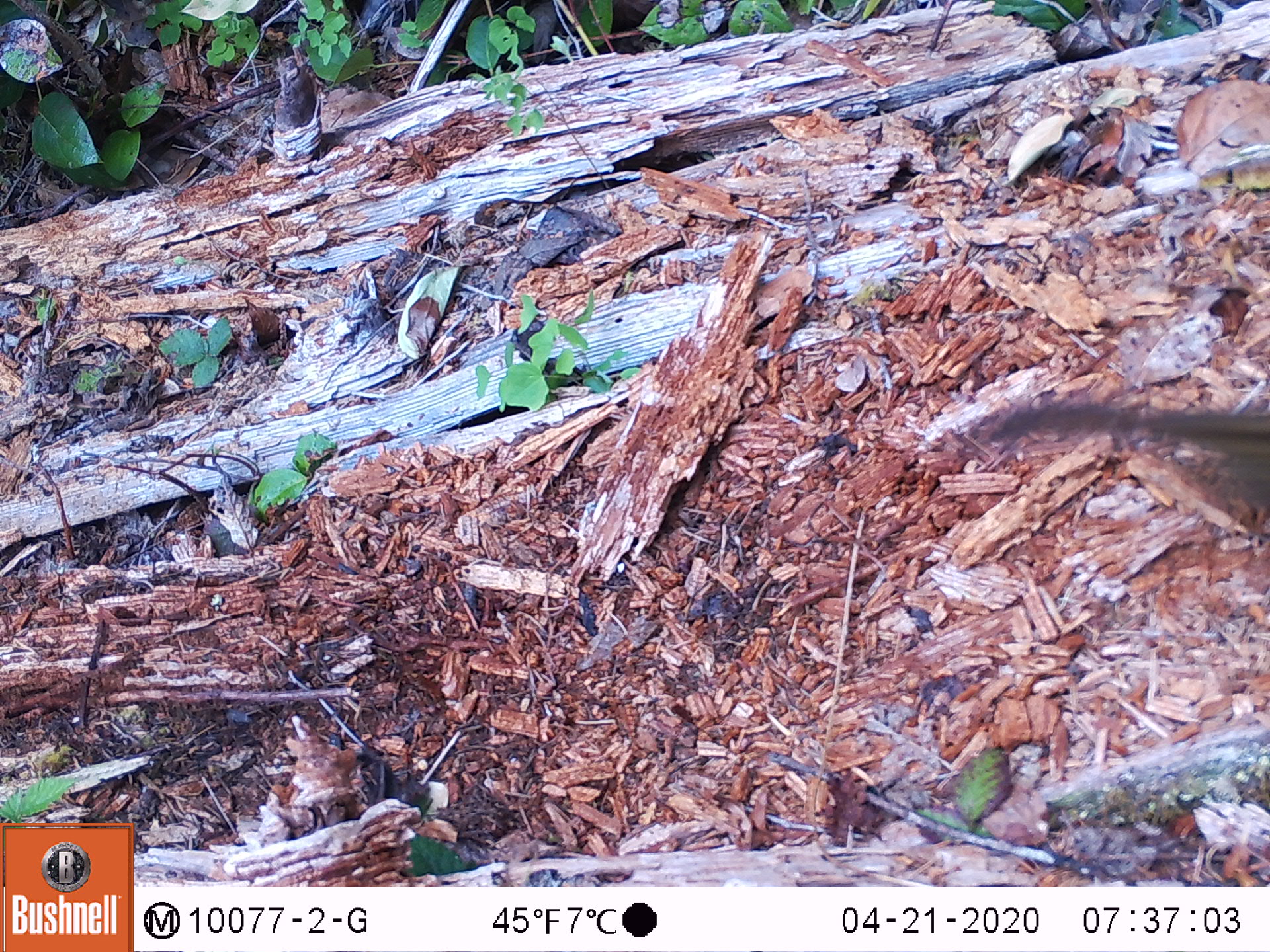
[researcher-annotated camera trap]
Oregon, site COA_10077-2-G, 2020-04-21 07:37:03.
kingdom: Animalia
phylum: Chordata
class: Mammalia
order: Rodentia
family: Sciuridae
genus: Neotamias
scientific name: Neotamias townsendii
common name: townsend's chipmunk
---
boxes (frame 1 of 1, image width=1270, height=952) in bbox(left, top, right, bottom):
townsend's chipmunk: bbox(955, 393, 1266, 545)